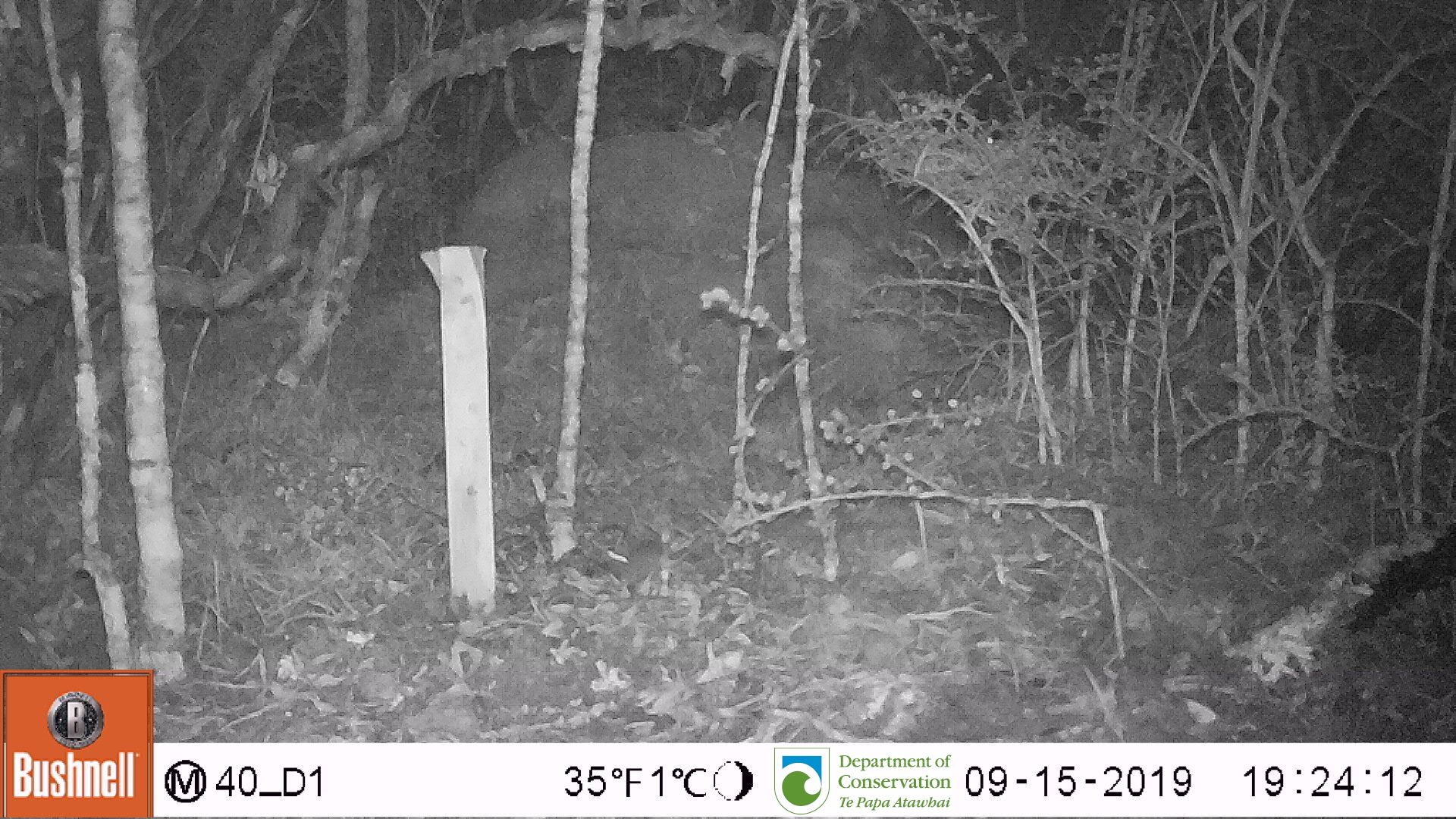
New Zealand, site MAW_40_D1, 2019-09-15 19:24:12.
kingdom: Animalia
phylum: Chordata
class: Mammalia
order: Rodentia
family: Muridae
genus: Mus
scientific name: Mus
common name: mouse